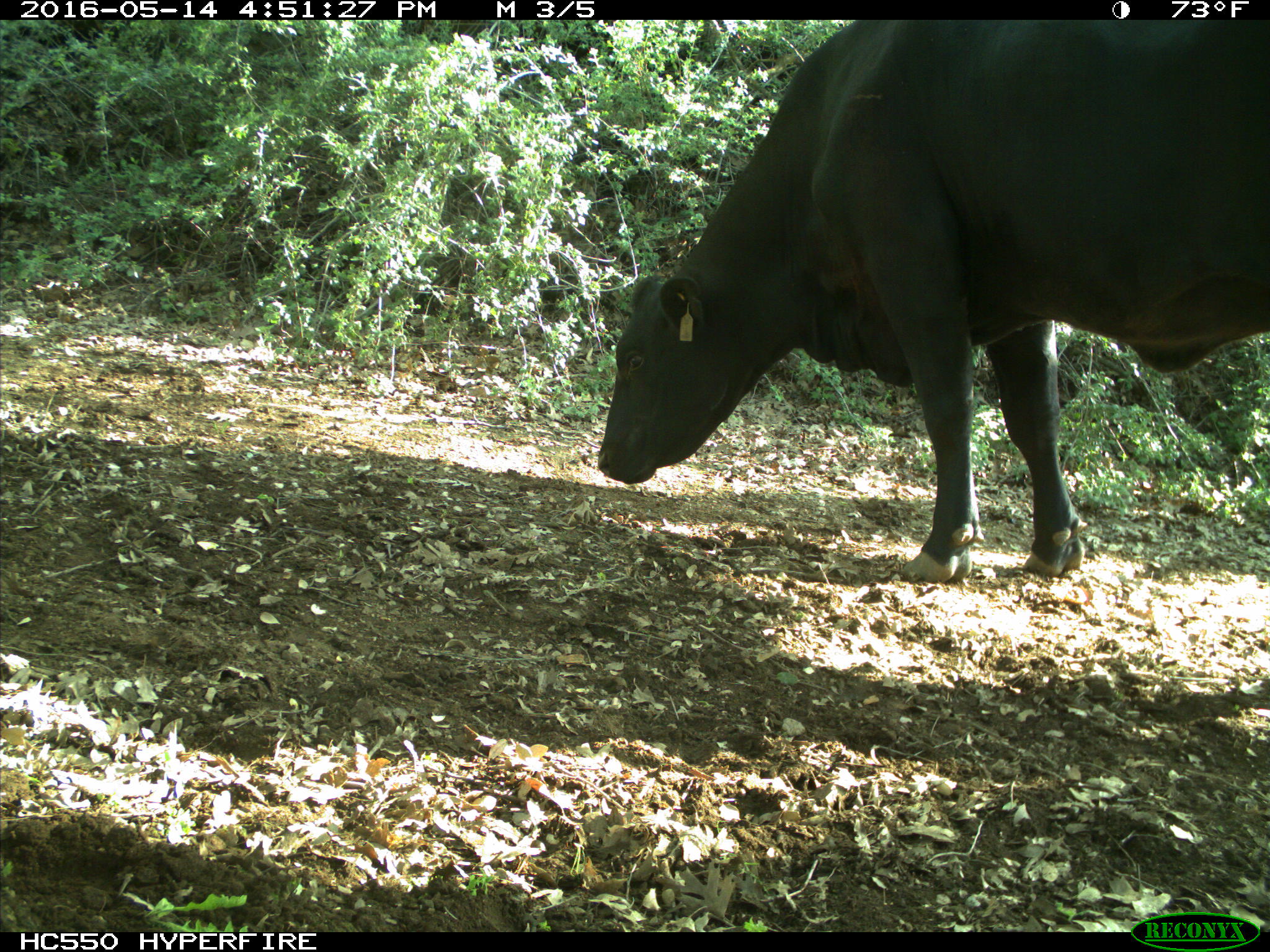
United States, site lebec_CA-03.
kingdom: Animalia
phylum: Chordata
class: Mammalia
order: Artiodactyla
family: Bovidae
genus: Bos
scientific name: Bos taurus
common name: domestic cow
Bos taurus (domestic cow).